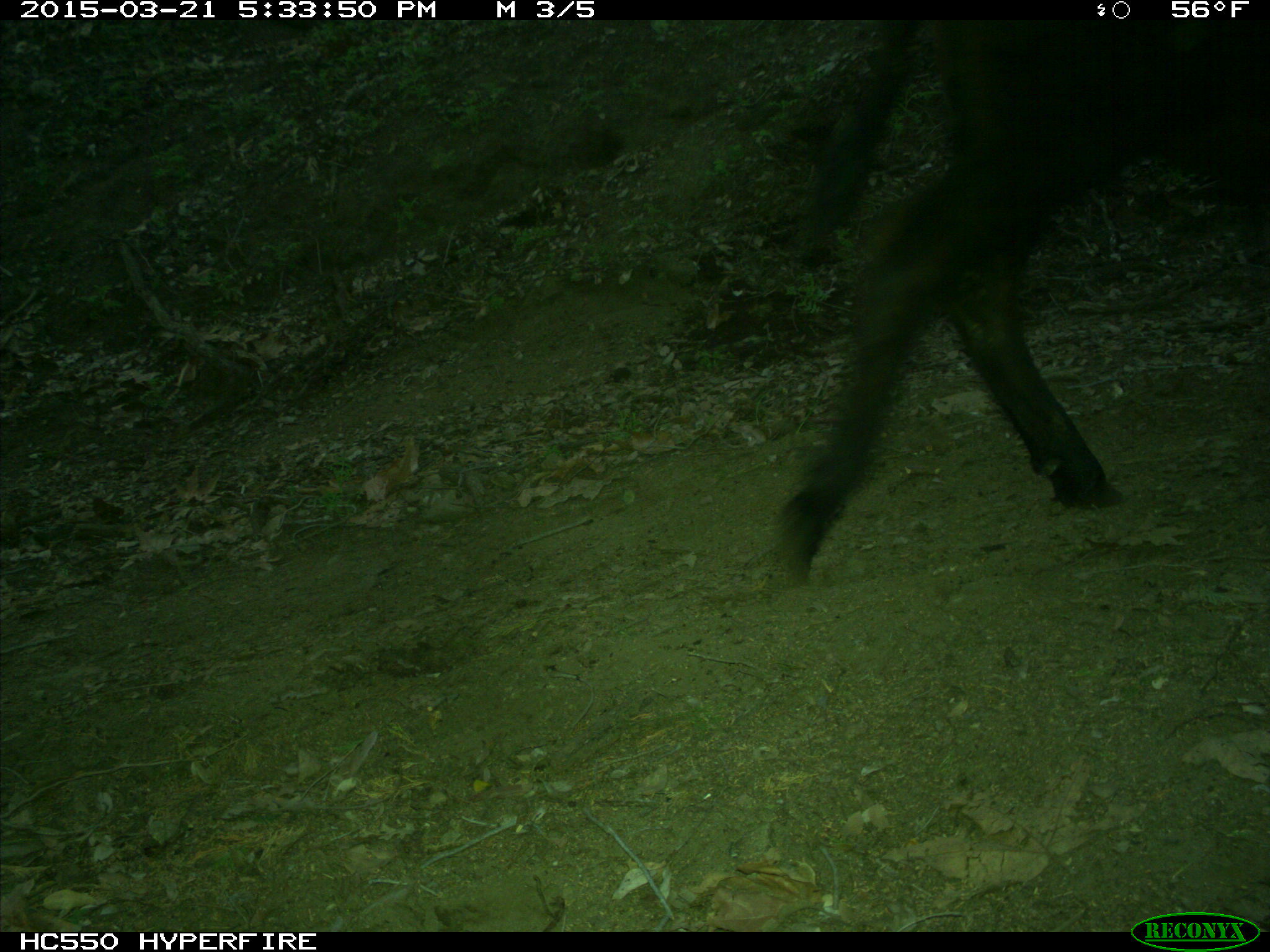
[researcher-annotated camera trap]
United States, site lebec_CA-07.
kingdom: Animalia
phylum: Chordata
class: Mammalia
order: Artiodactyla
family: Bovidae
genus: Bos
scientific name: Bos taurus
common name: domestic cow